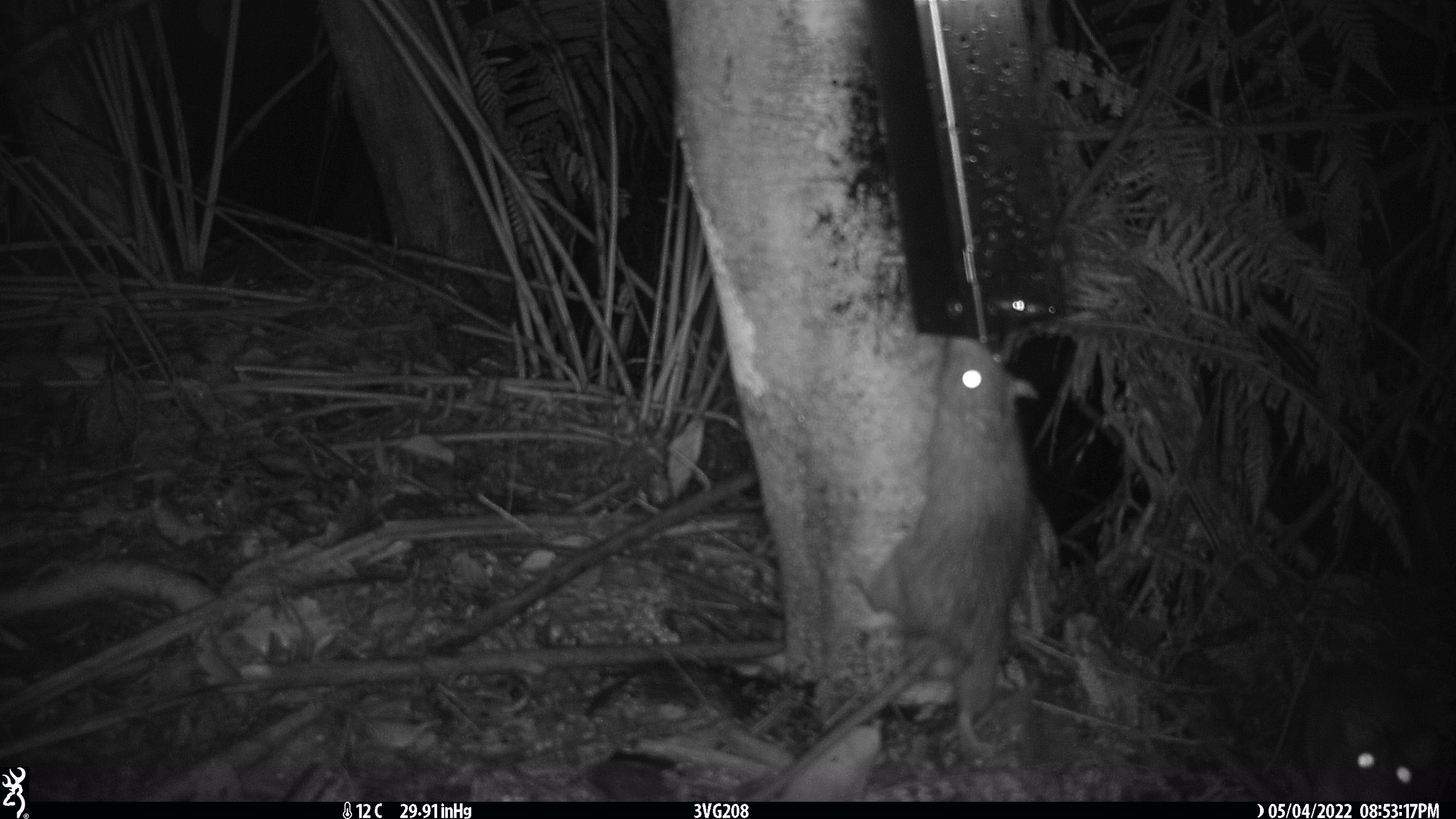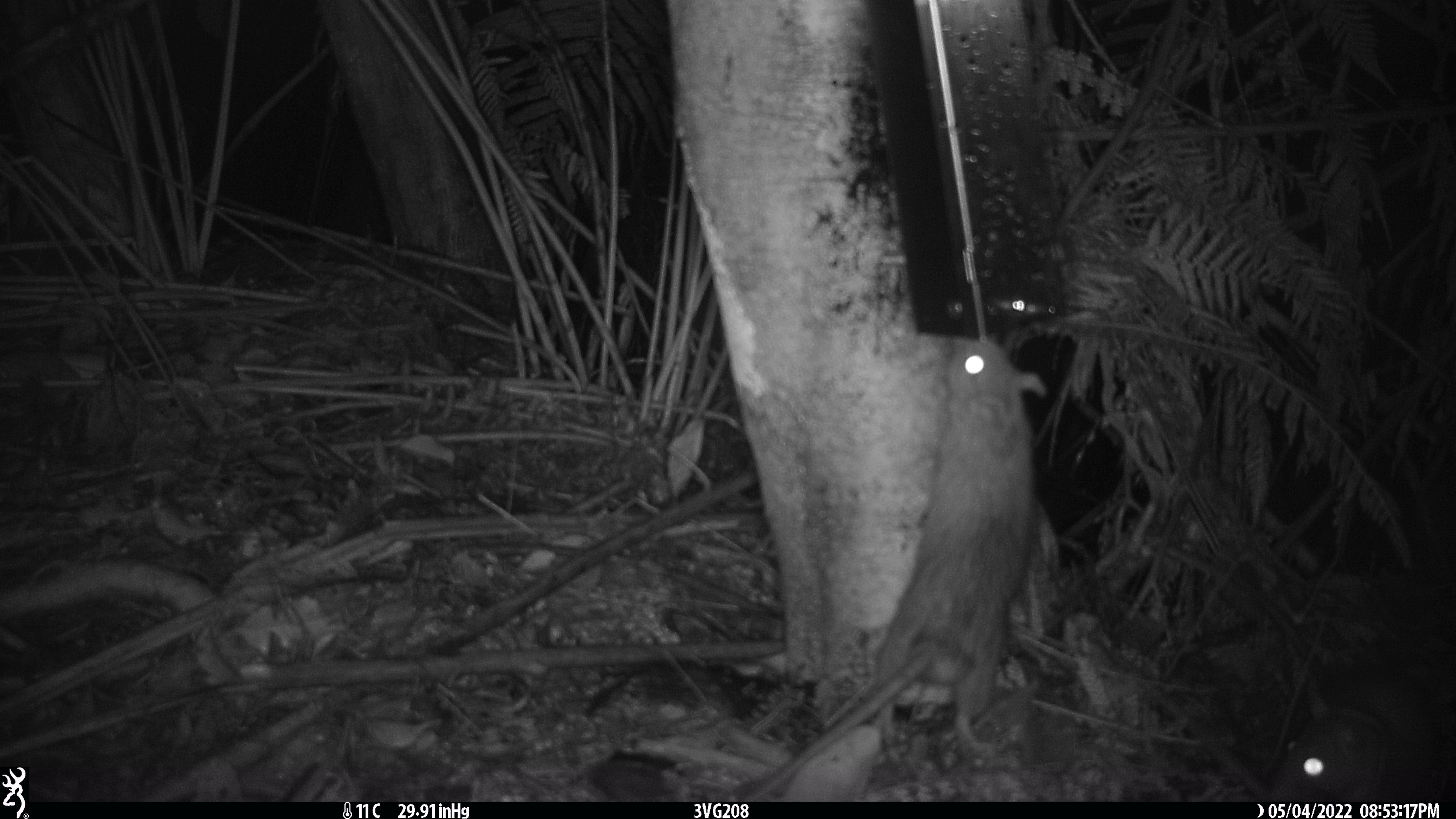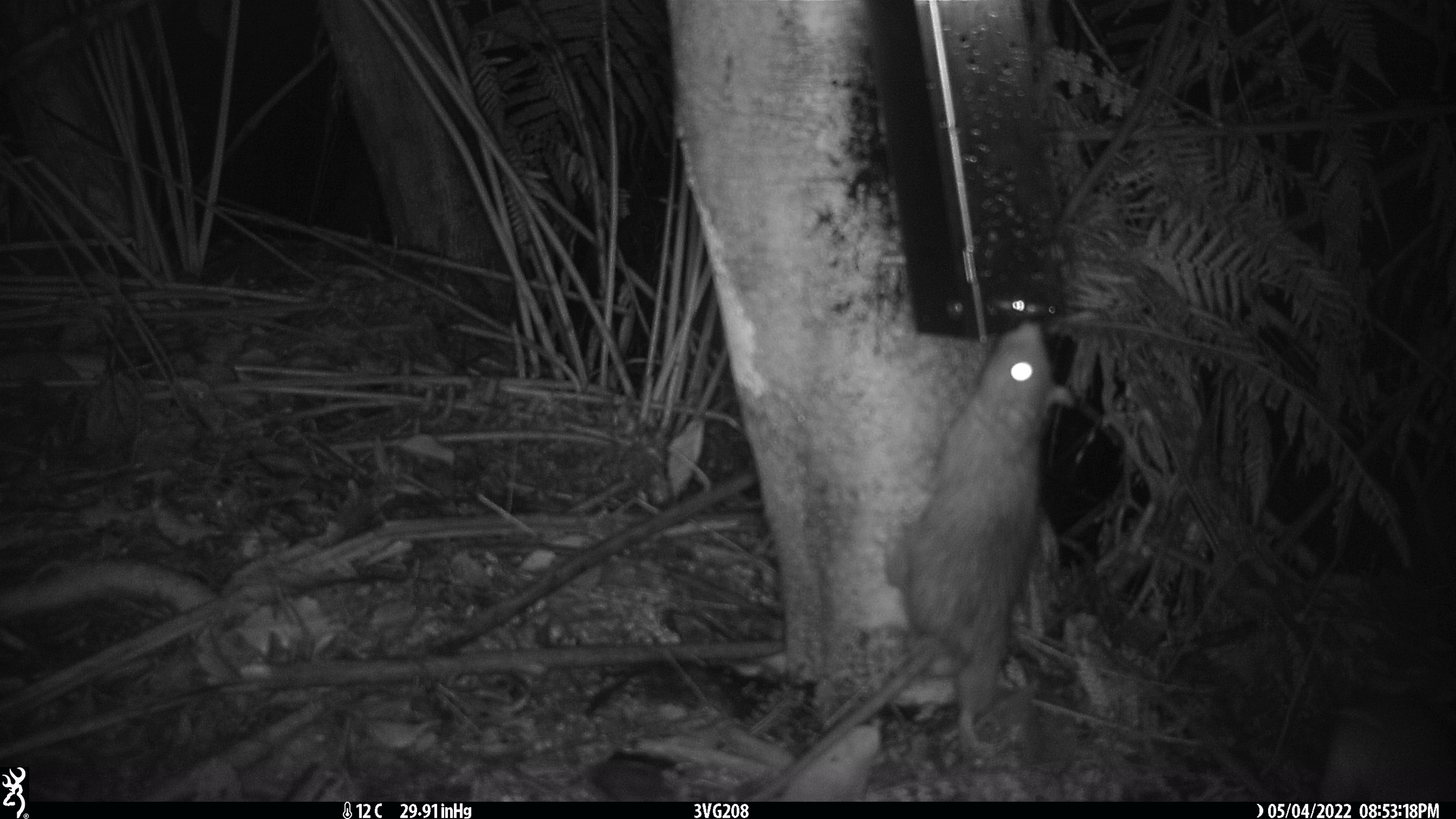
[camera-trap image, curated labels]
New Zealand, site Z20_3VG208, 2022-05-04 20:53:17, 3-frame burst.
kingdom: Animalia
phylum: Chordata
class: Mammalia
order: Rodentia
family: Muridae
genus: Rattus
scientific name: Rattus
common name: rat